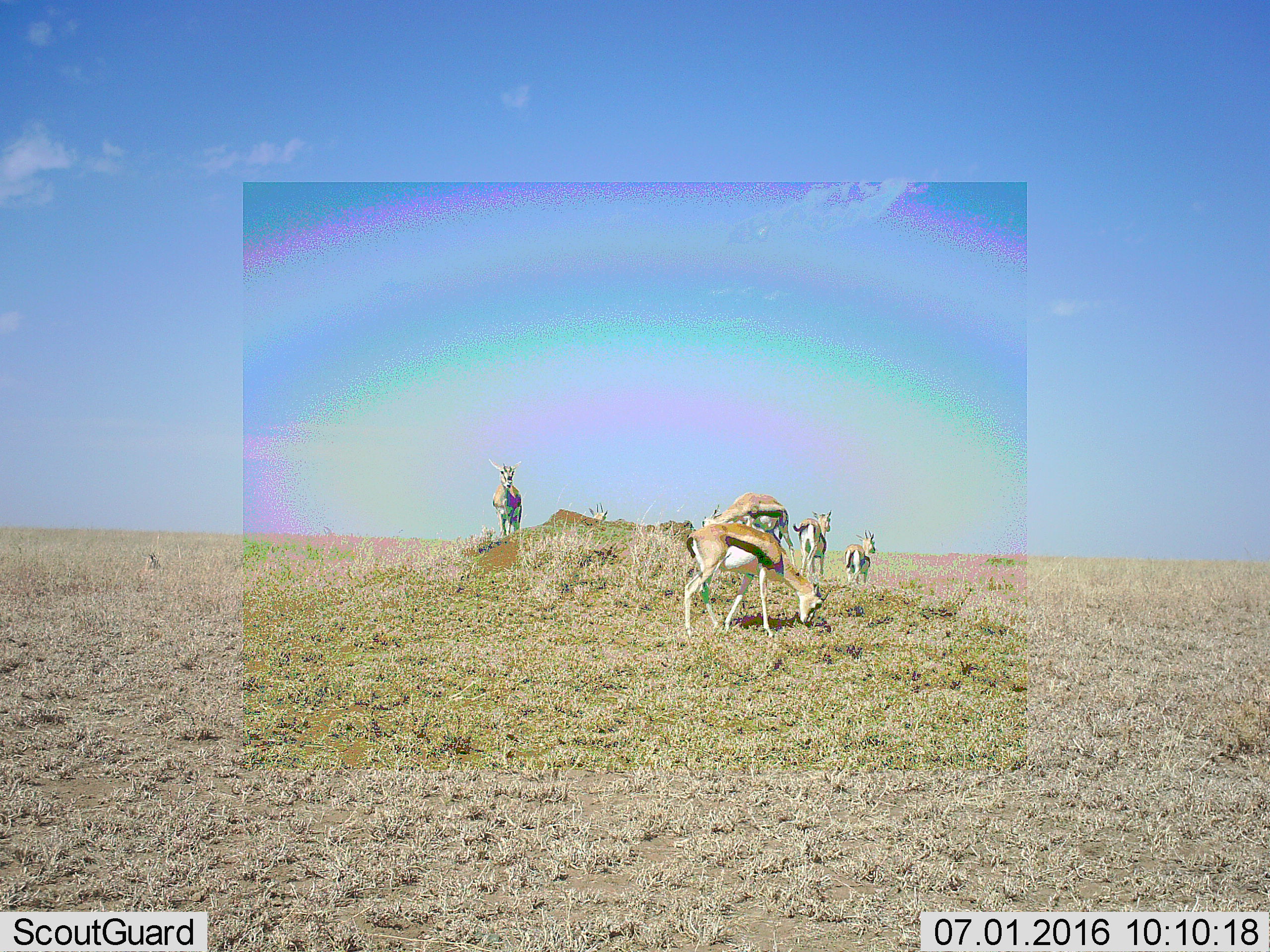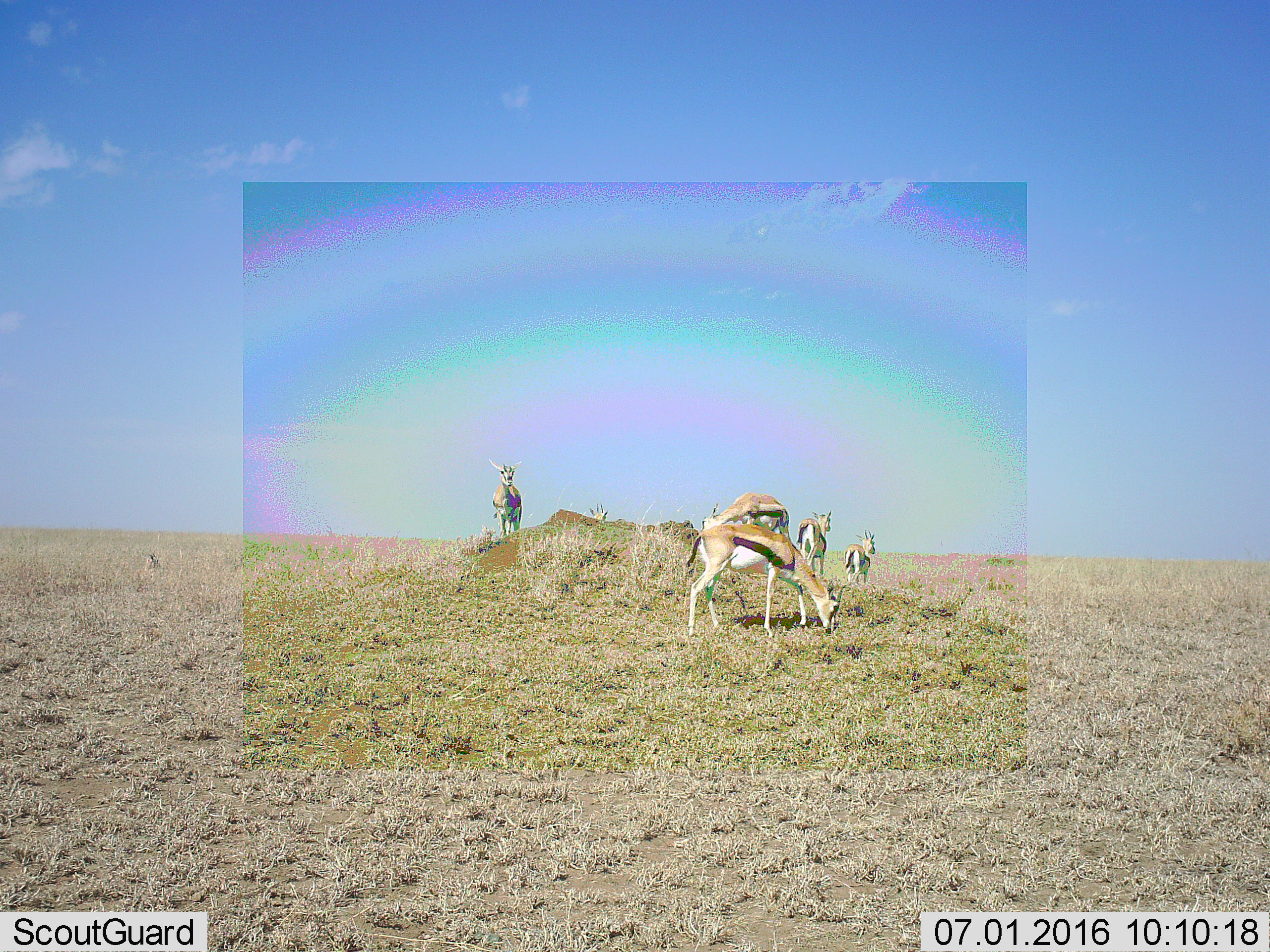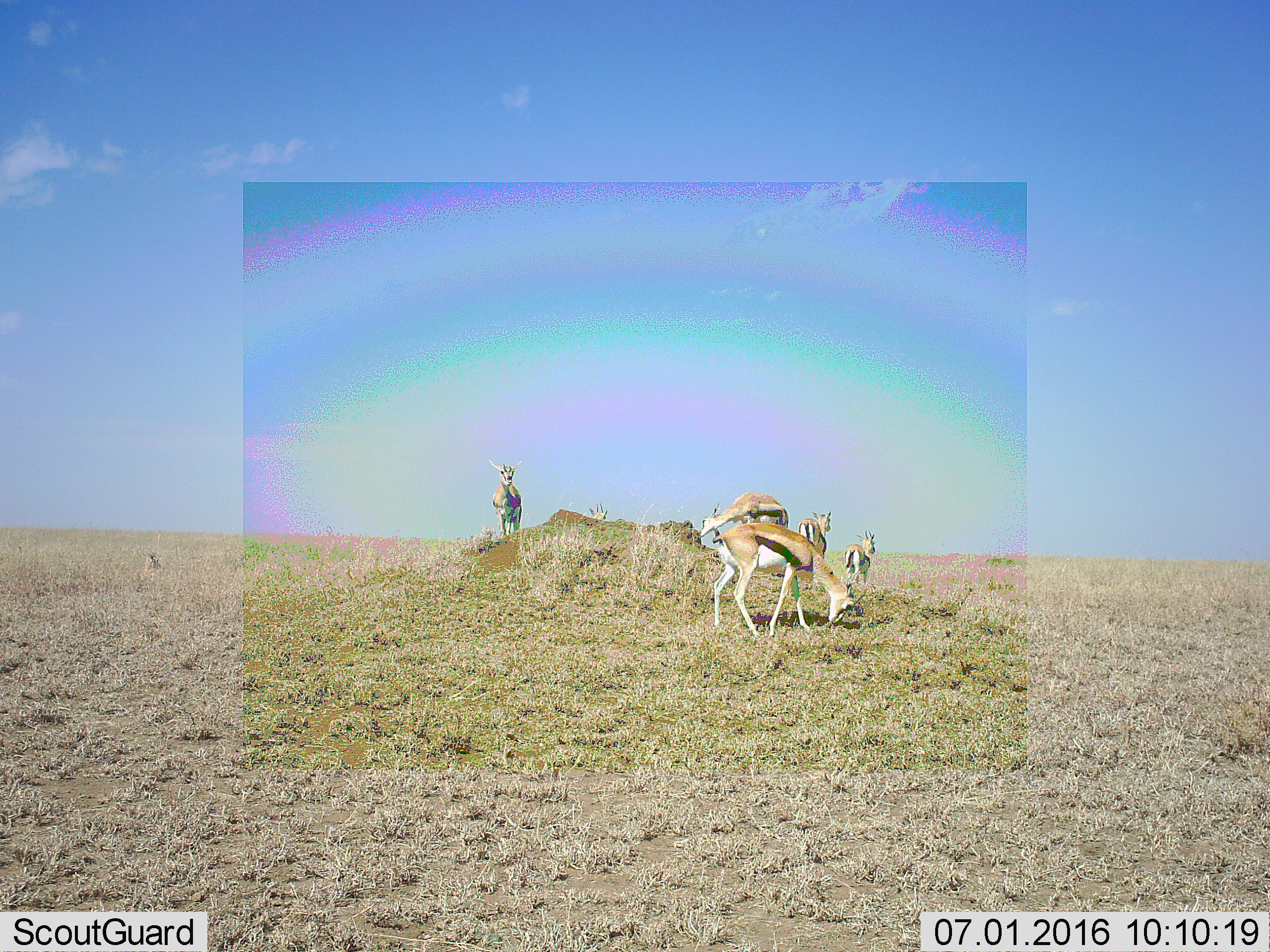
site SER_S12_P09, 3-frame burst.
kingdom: Animalia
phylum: Chordata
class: Mammalia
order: Artiodactyla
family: Bovidae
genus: Eudorcas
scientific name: Eudorcas thomsonii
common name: thomson's gazelle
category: gazellethomsons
Gazellethomsons (thomson's gazelle) (Eudorcas thomsonii), count 6. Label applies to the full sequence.